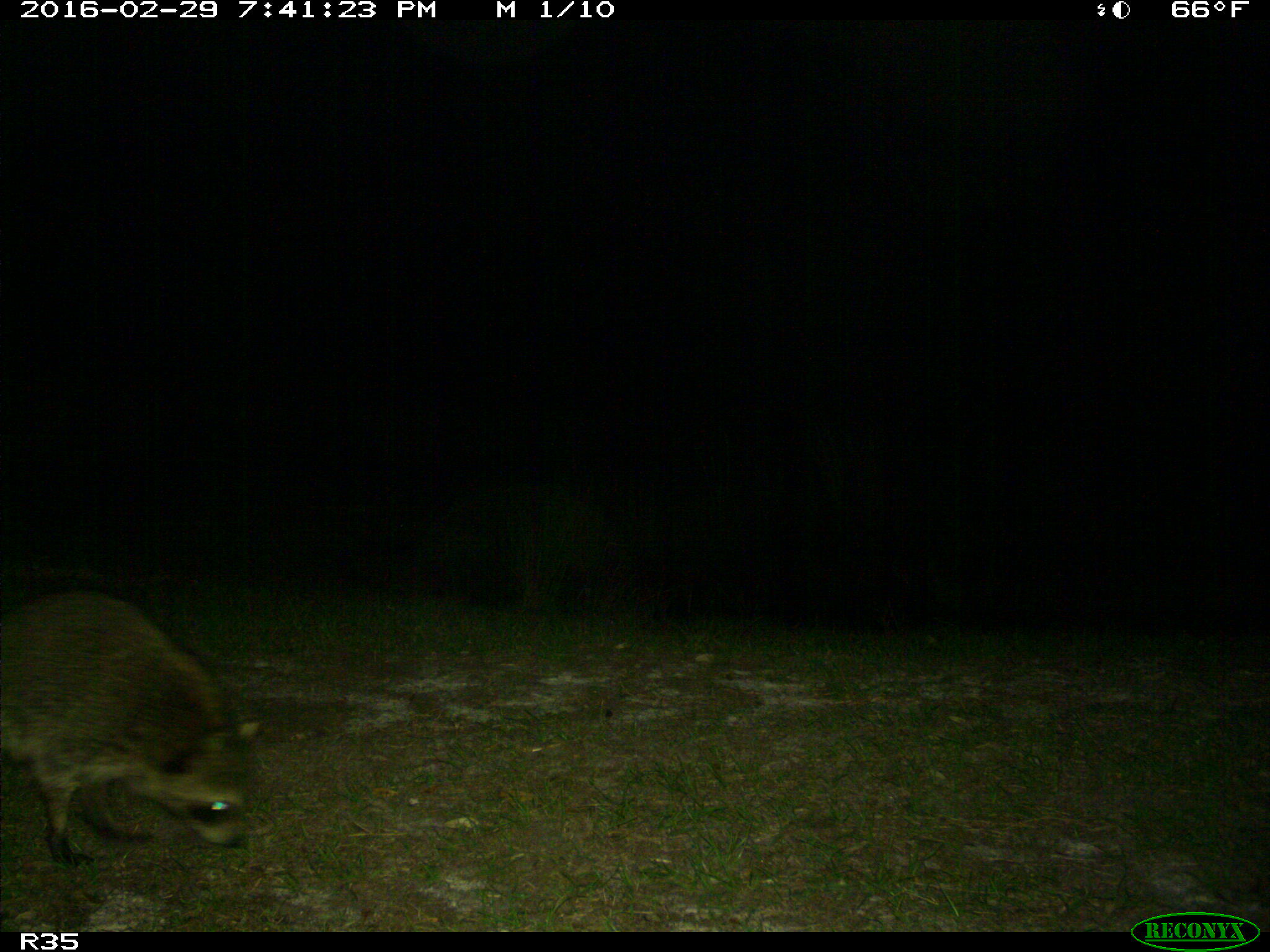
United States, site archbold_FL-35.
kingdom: Animalia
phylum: Chordata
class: Mammalia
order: Carnivora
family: Procyonidae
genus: Procyon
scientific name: Procyon lotor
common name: common raccoon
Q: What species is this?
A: Procyon lotor (common raccoon).